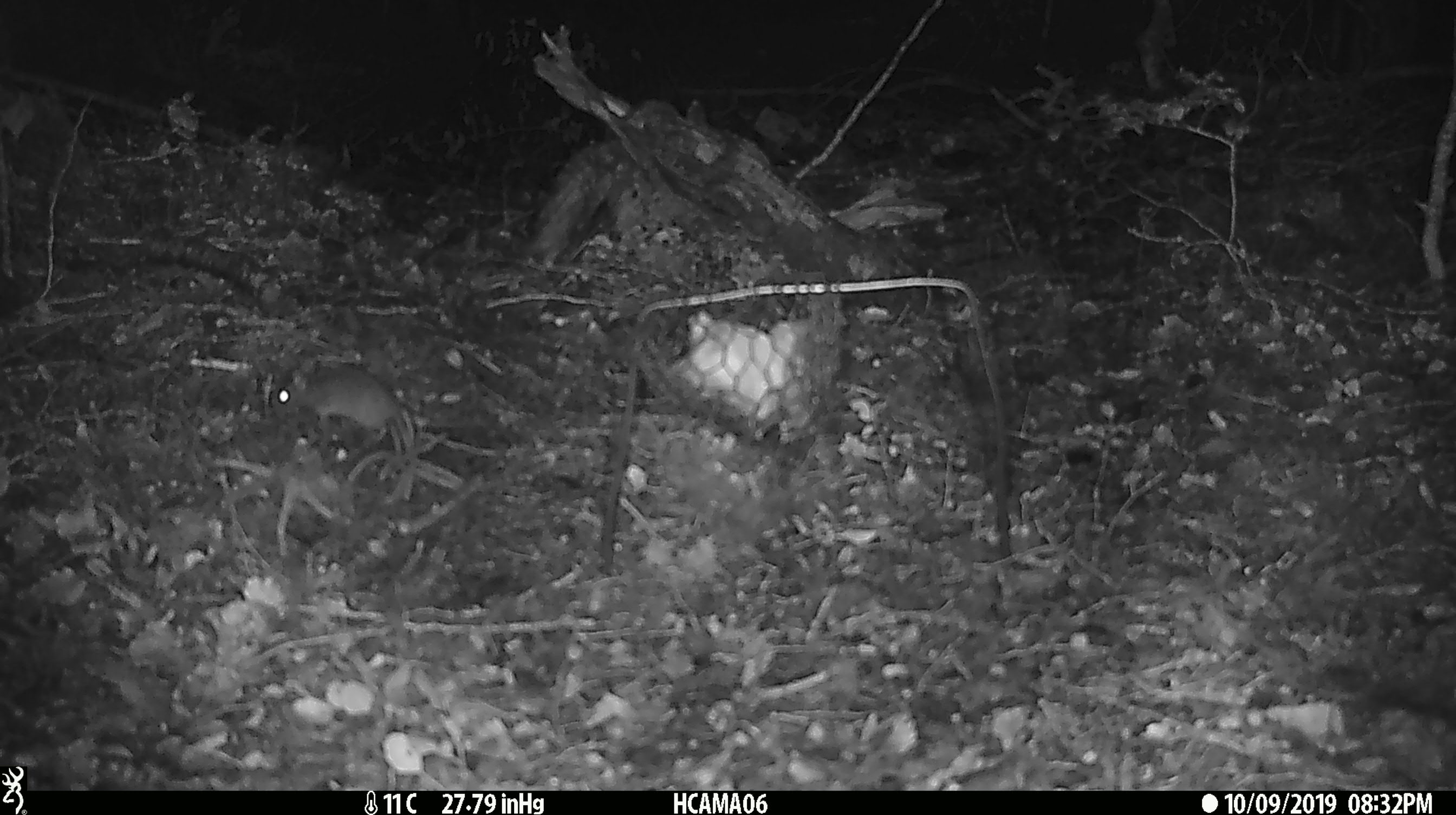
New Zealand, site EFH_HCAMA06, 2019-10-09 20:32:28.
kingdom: Animalia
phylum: Chordata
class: Mammalia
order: Rodentia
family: Muridae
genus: Mus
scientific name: Mus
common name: mouse